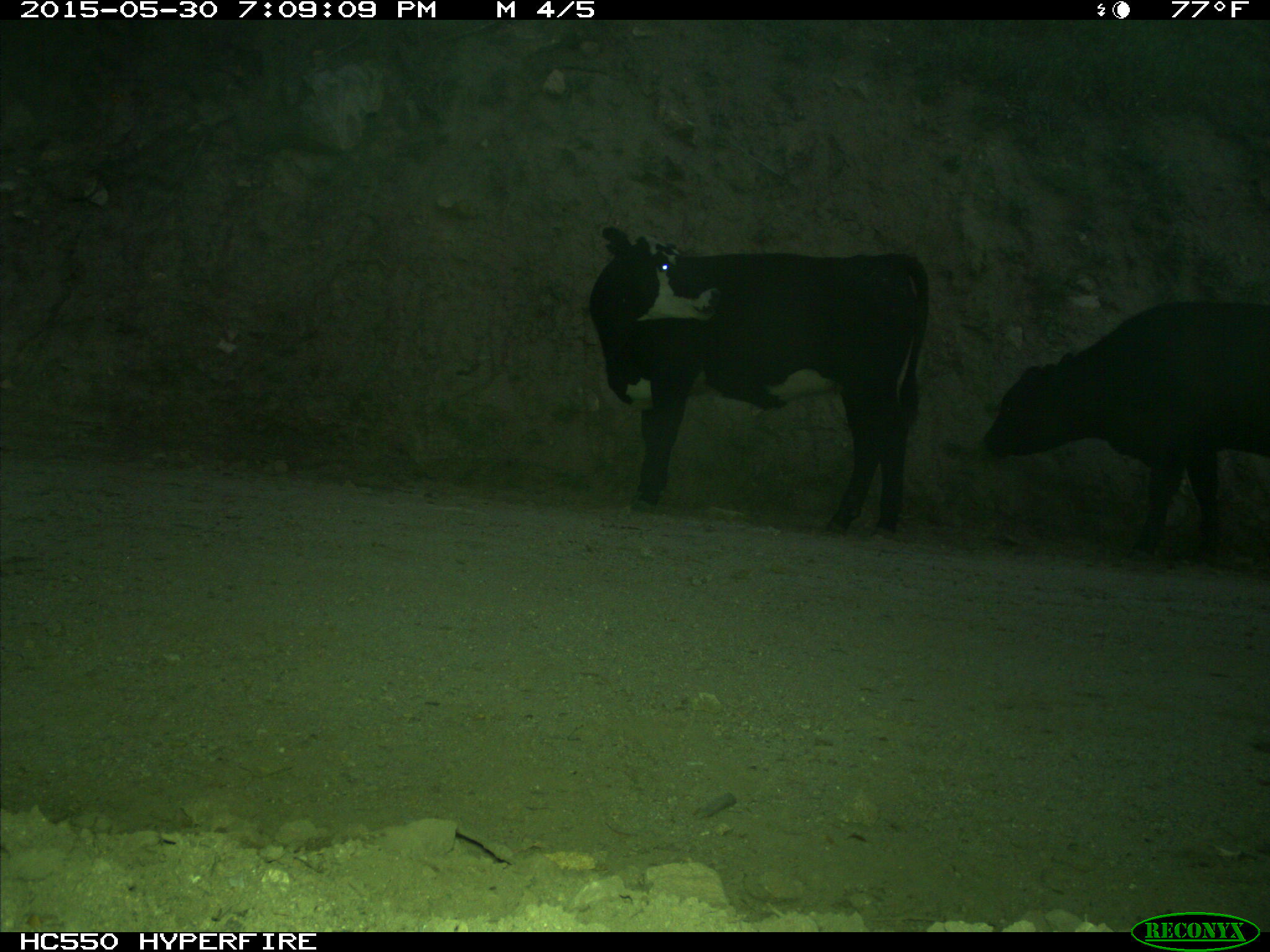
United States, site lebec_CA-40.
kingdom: Animalia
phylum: Chordata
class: Mammalia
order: Artiodactyla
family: Bovidae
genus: Bos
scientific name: Bos taurus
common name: domestic cow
Bos taurus (domestic cow).